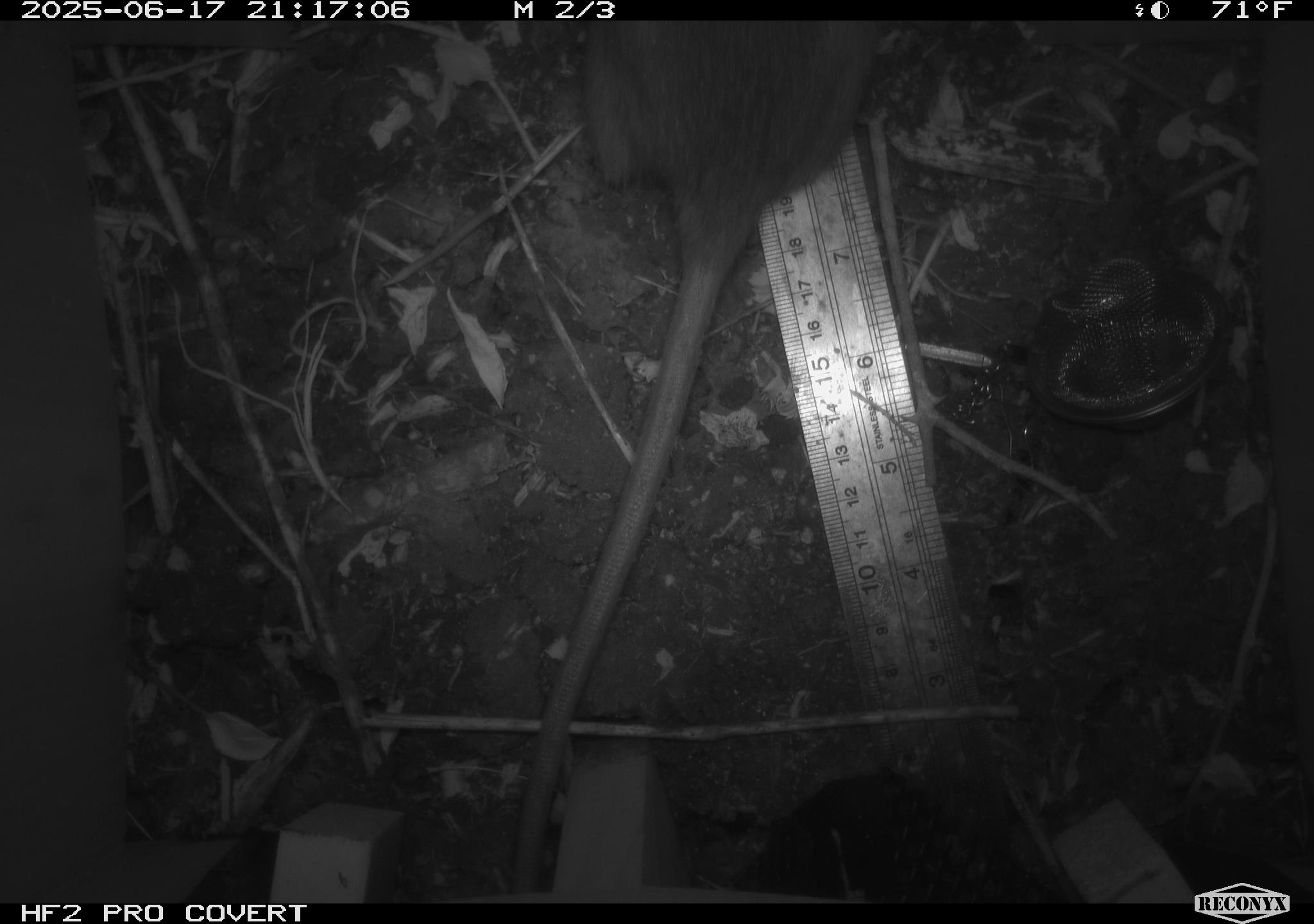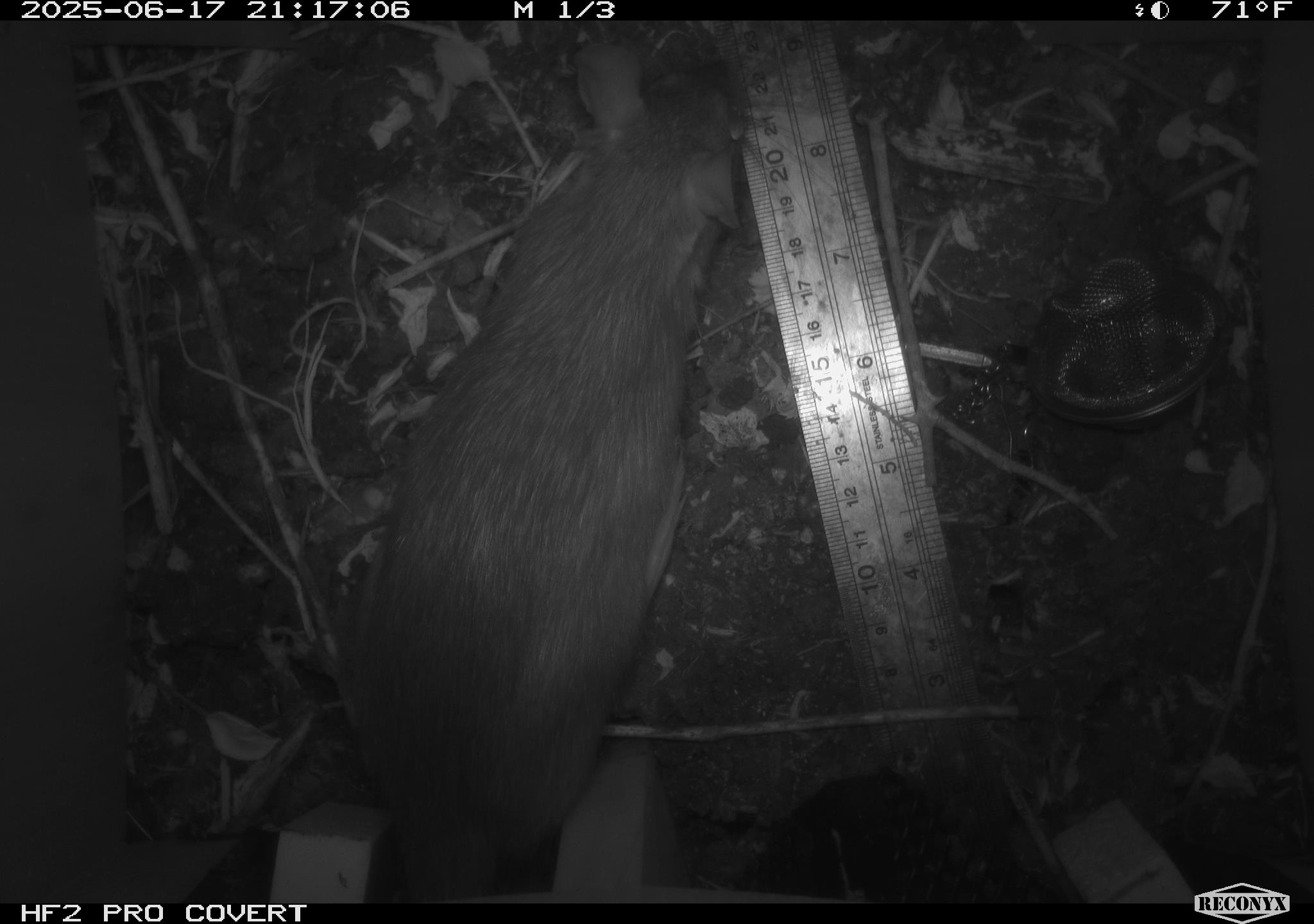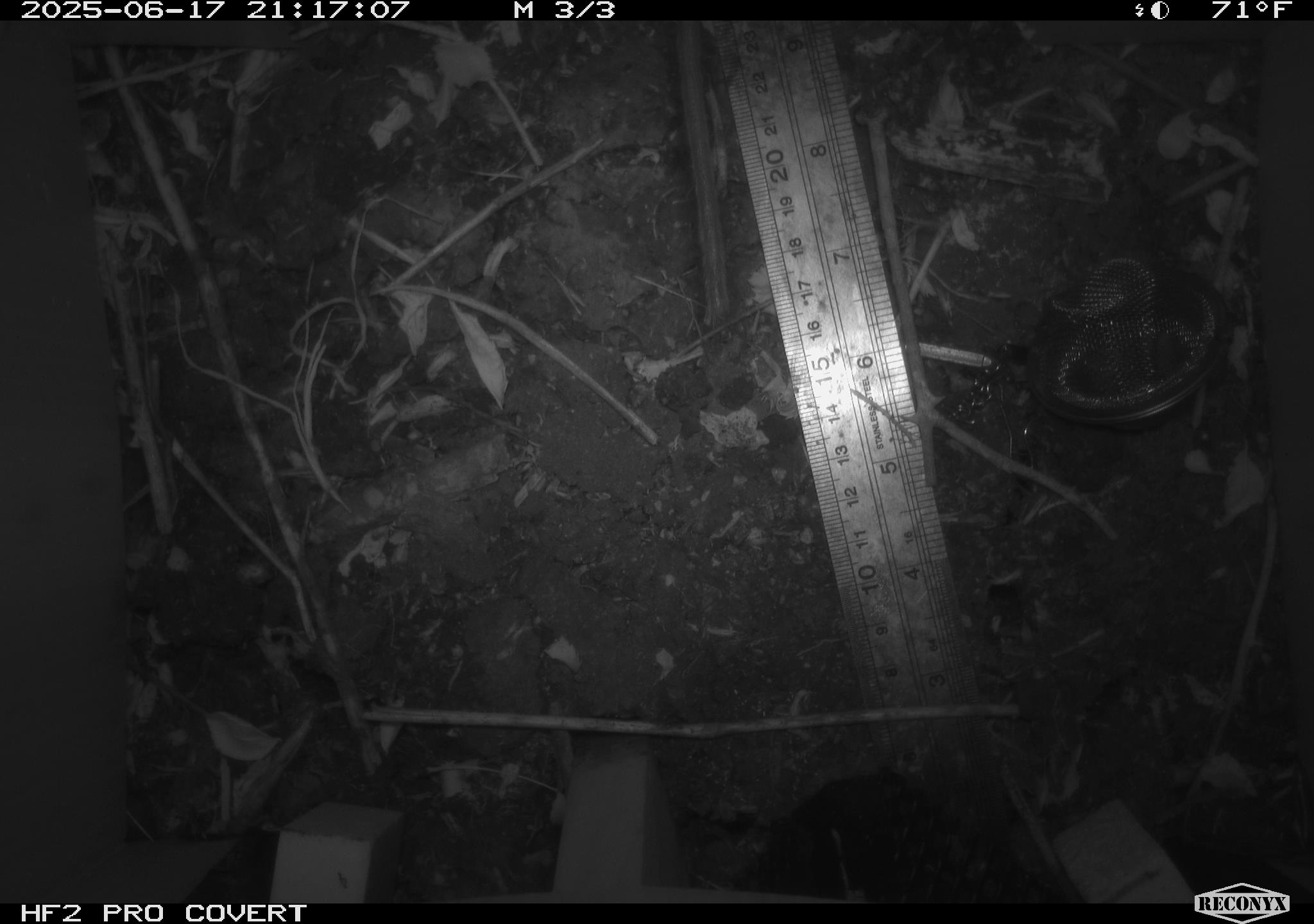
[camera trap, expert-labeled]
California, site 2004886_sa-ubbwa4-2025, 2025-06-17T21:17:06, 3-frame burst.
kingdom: Animalia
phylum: Chordata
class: Mammalia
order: Rodentia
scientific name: Rodentia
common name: rodent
Rodent (Rodentia).